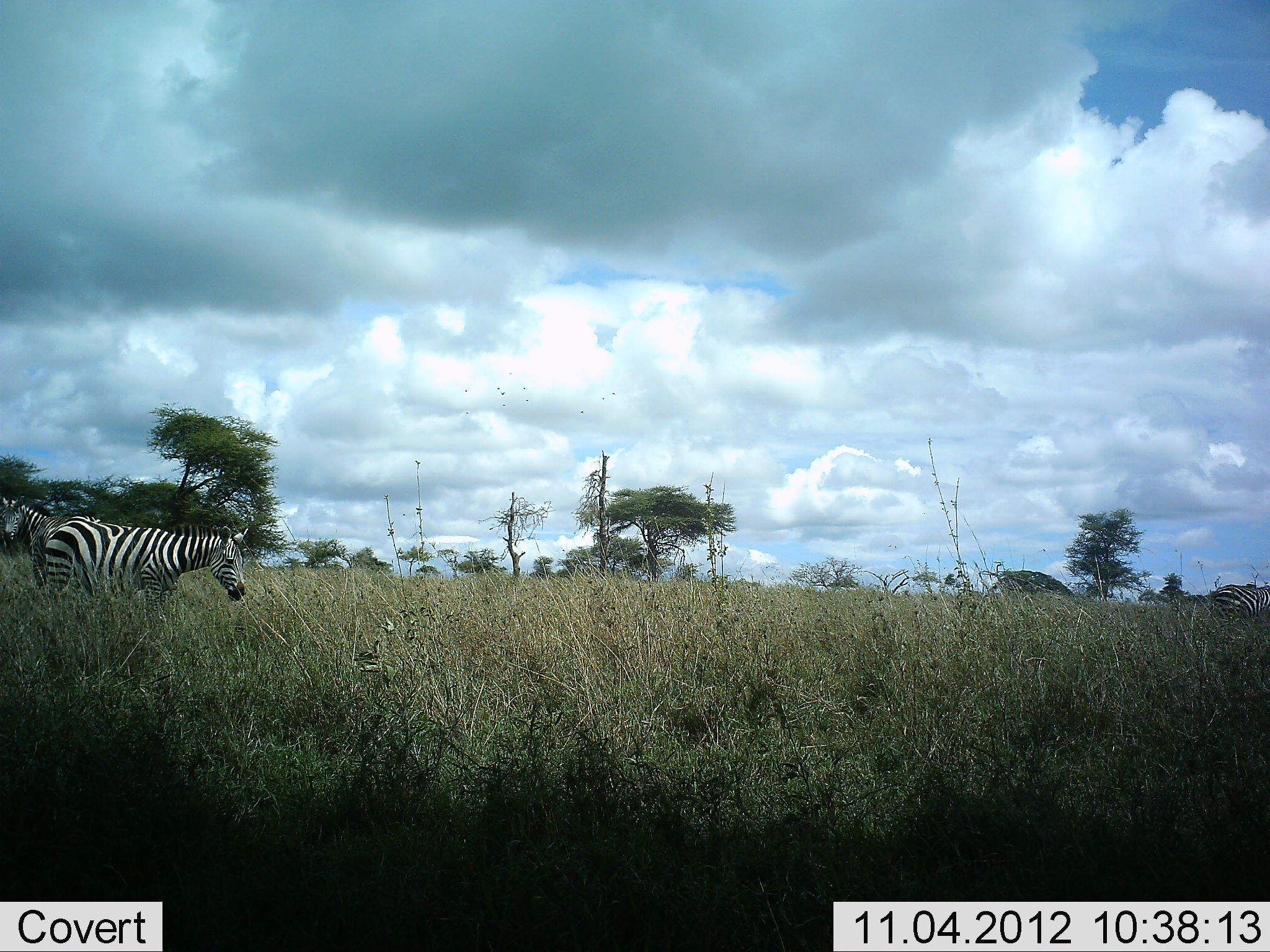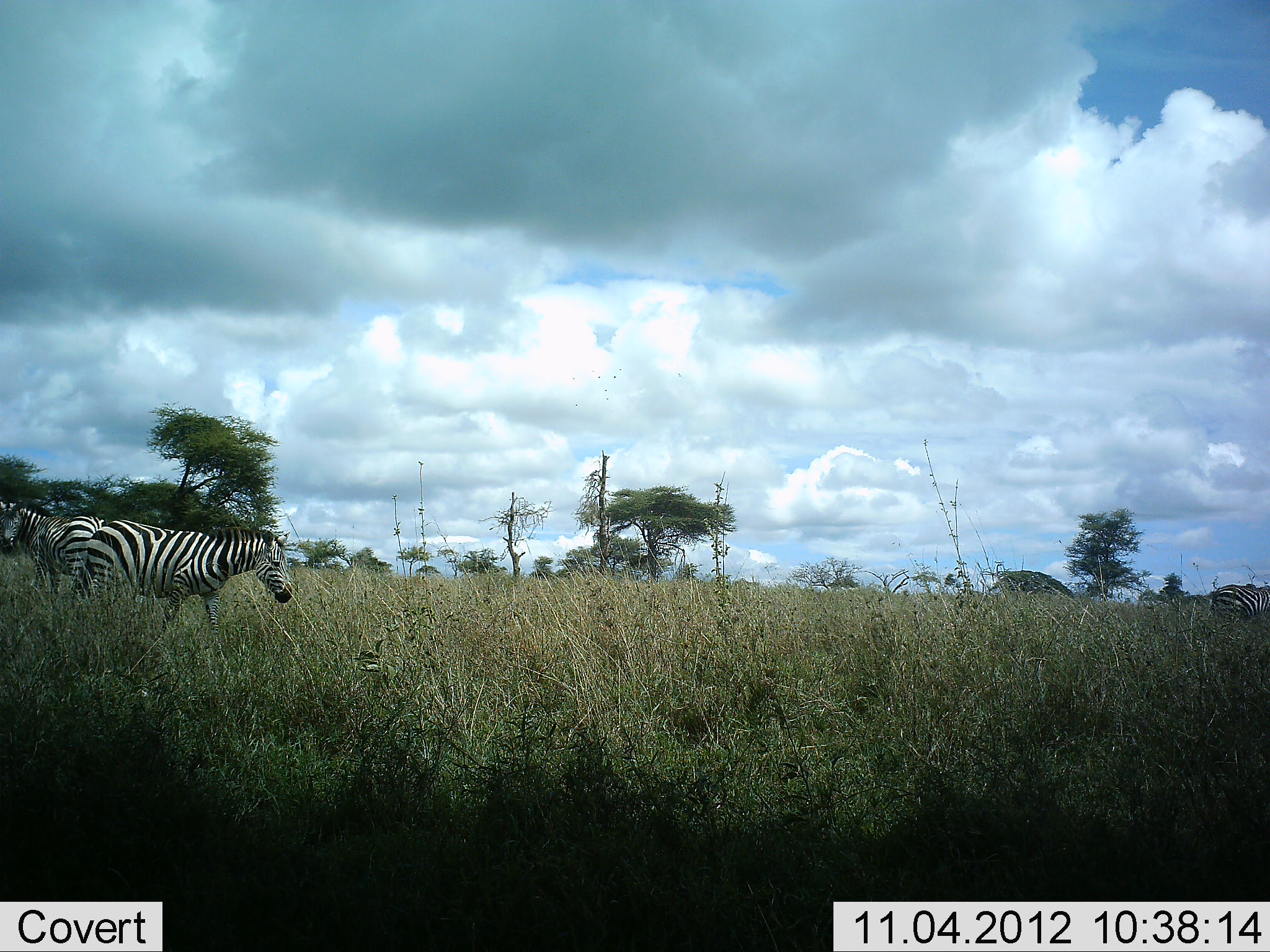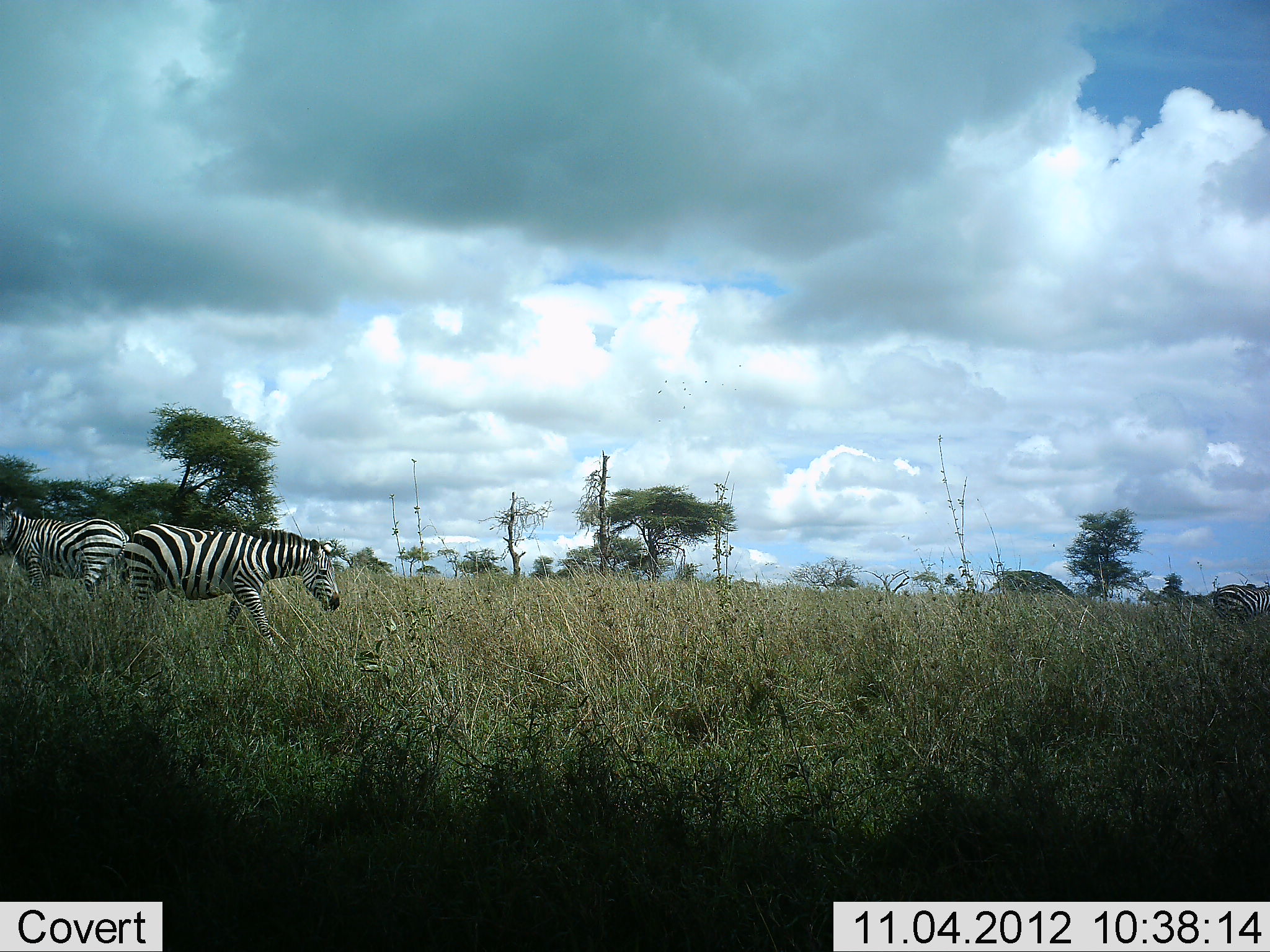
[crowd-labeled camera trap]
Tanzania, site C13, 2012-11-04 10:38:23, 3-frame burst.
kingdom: Animalia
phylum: Chordata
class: Mammalia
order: Perissodactyla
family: Equidae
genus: Equus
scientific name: Equus quagga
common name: plains zebra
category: zebra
Zebra (plains zebra) (Equus quagga), count 3. Behavior (volunteer vote fractions): standing 50%, resting 0%, moving 70%, interacting 0%. Young present (vote fraction): 0%. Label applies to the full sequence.